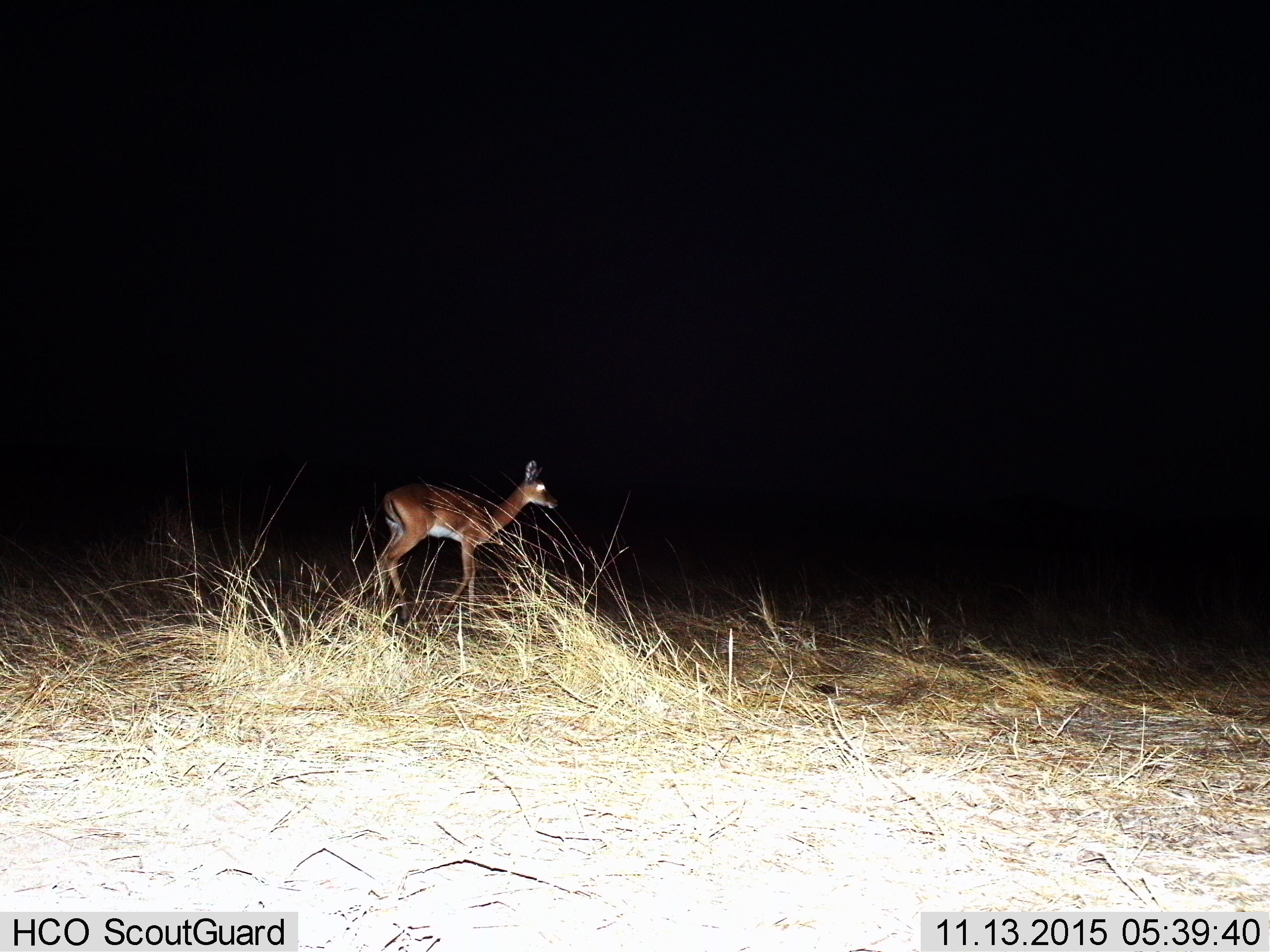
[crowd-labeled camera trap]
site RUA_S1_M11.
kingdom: Animalia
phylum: Chordata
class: Mammalia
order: Artiodactyla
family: Bovidae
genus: Aepyceros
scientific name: Aepyceros melampus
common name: impala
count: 1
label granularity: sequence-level